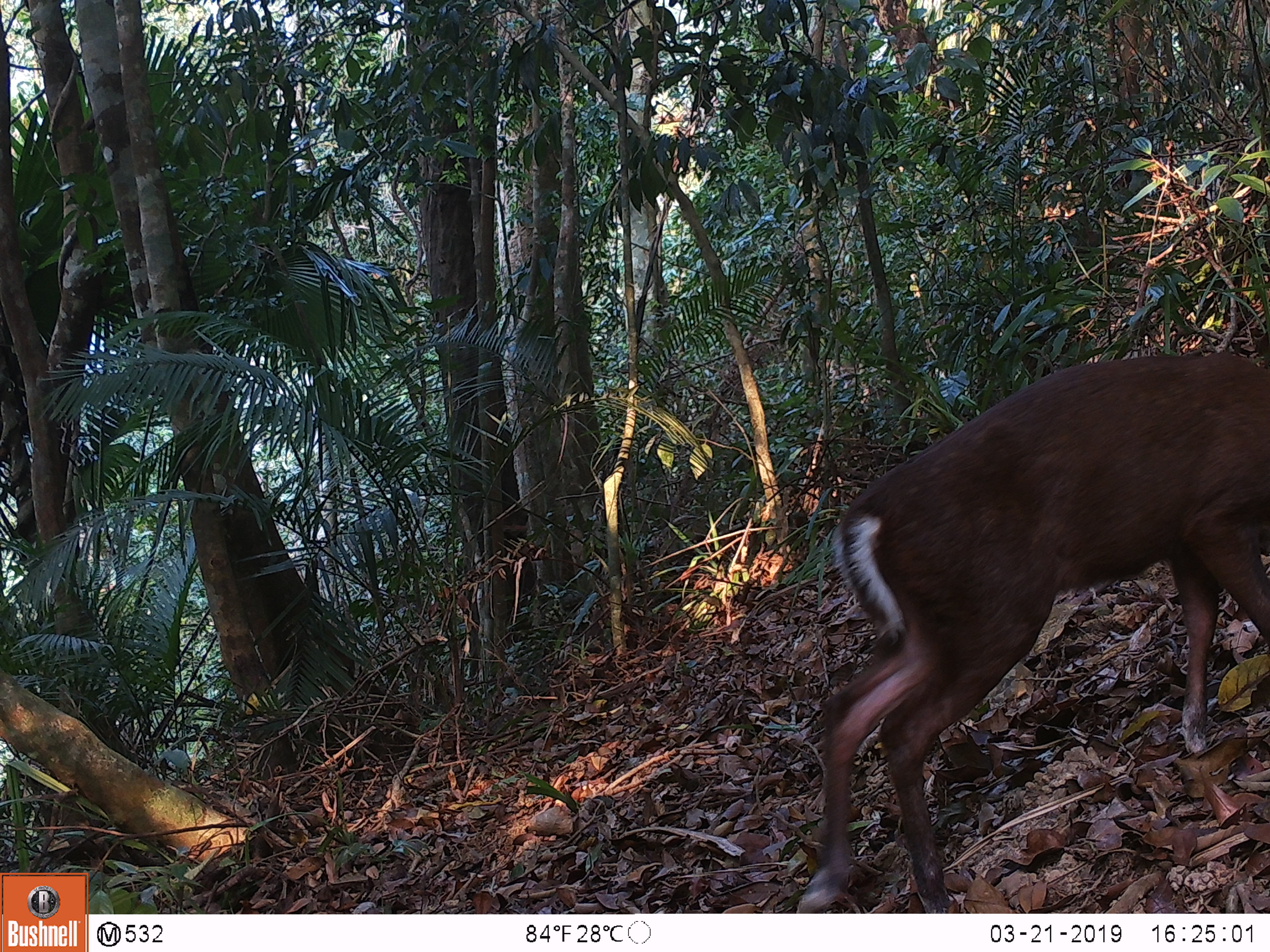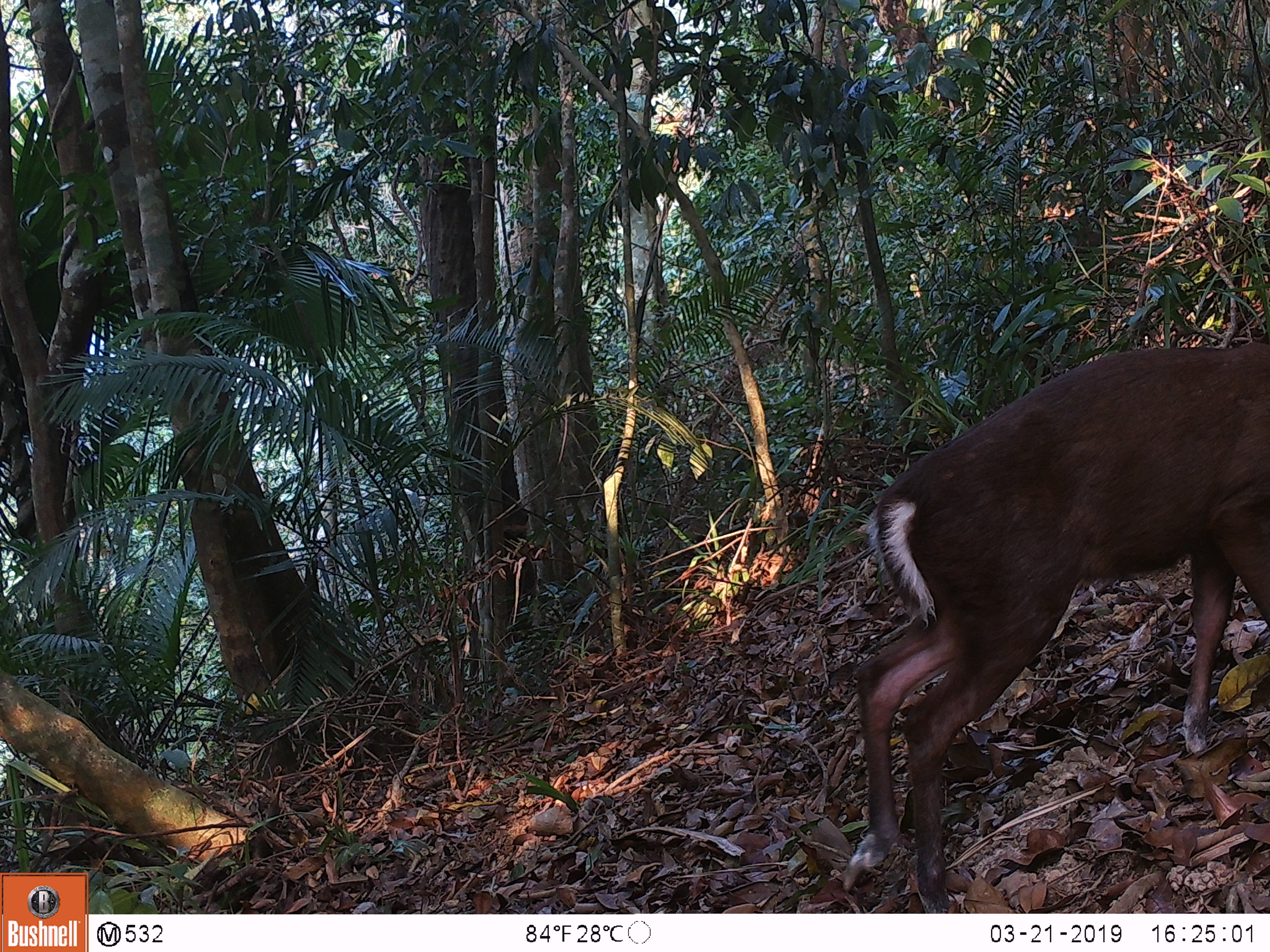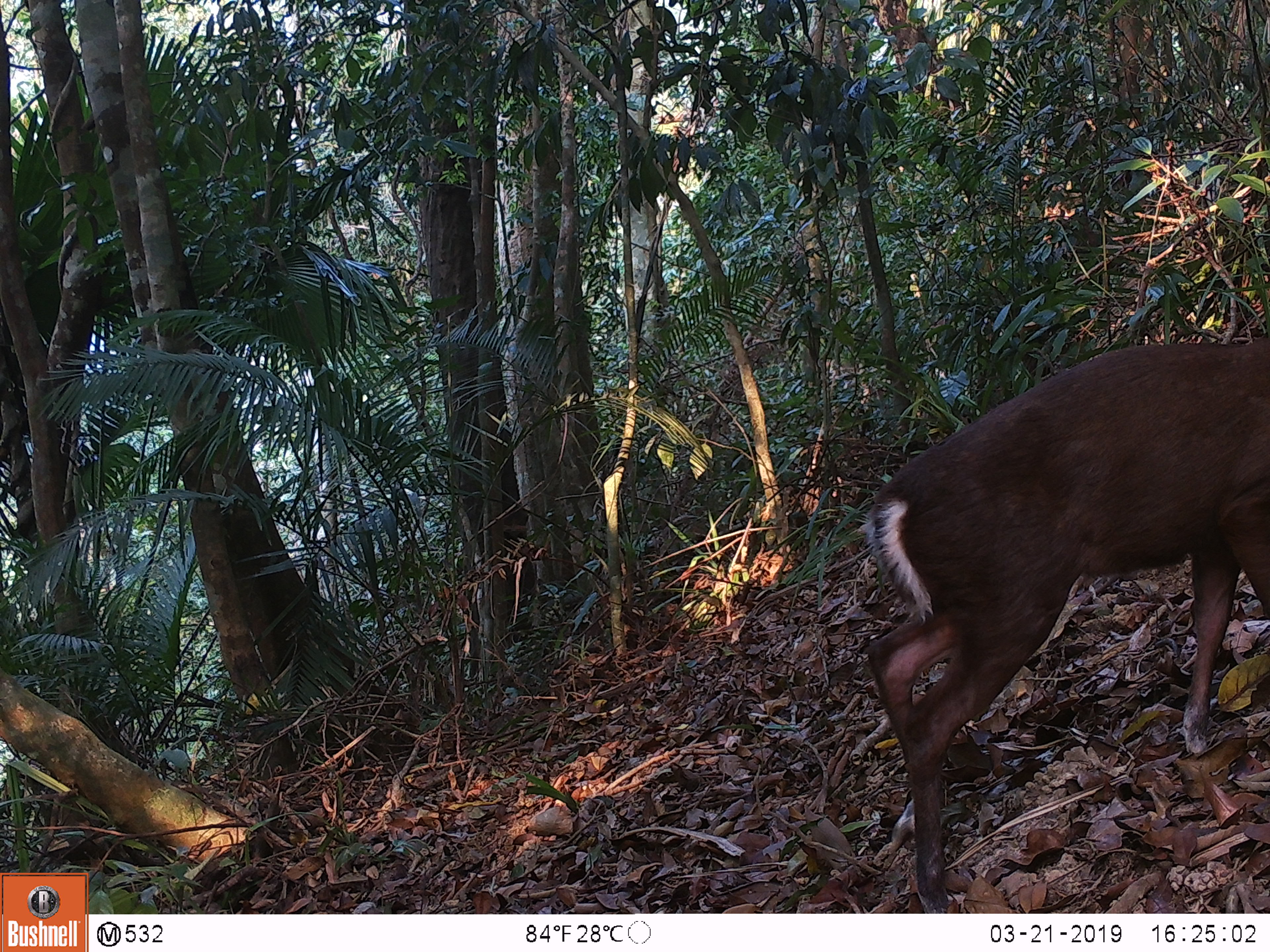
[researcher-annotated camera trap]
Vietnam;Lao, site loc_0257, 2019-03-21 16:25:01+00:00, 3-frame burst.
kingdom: Animalia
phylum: Chordata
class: Mammalia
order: Artiodactyla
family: Cervidae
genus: Muntiacus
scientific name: Muntiacus rooseveltorum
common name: roosevelt's muntjac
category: roosevelts muntjac group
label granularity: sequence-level